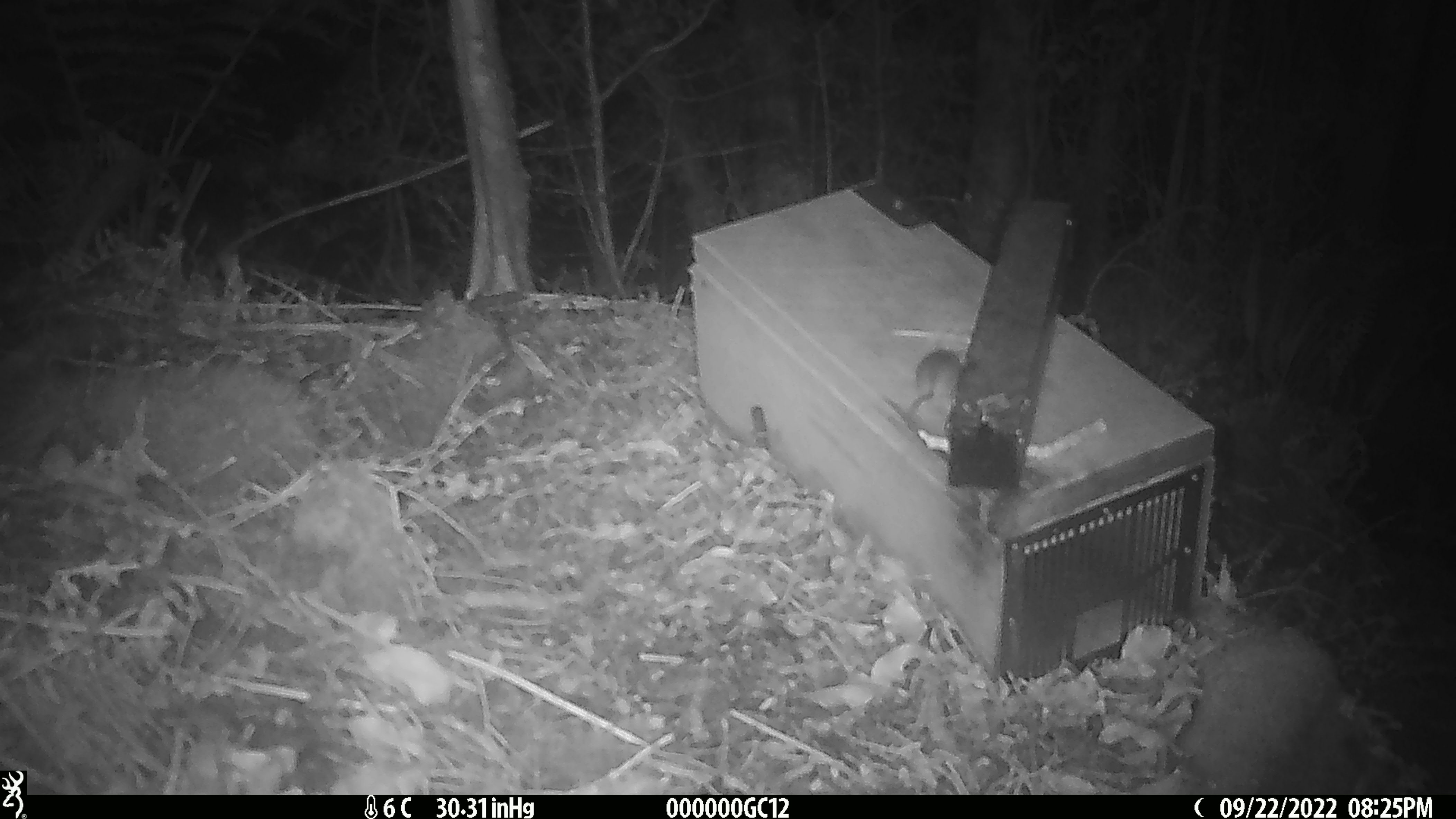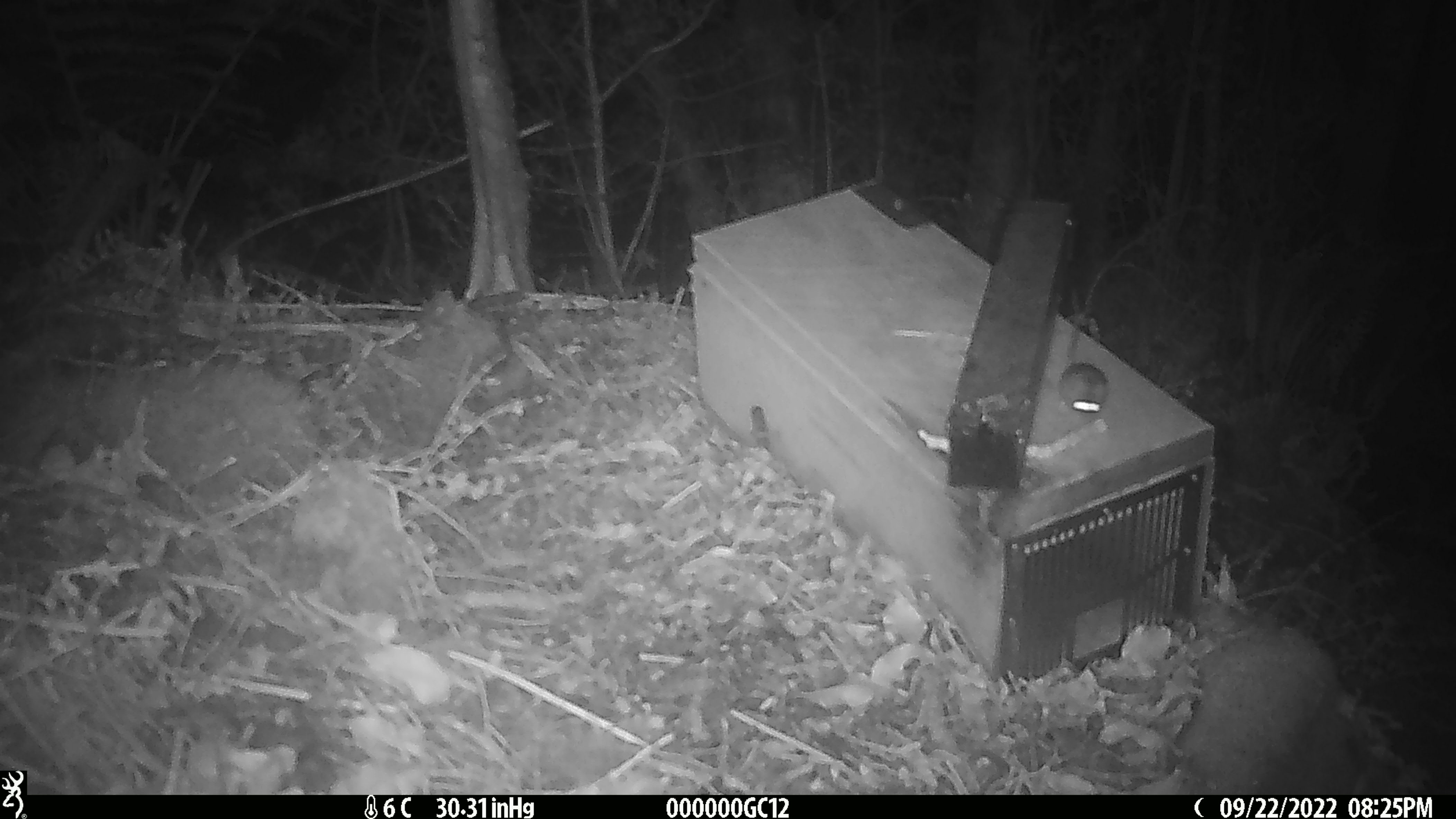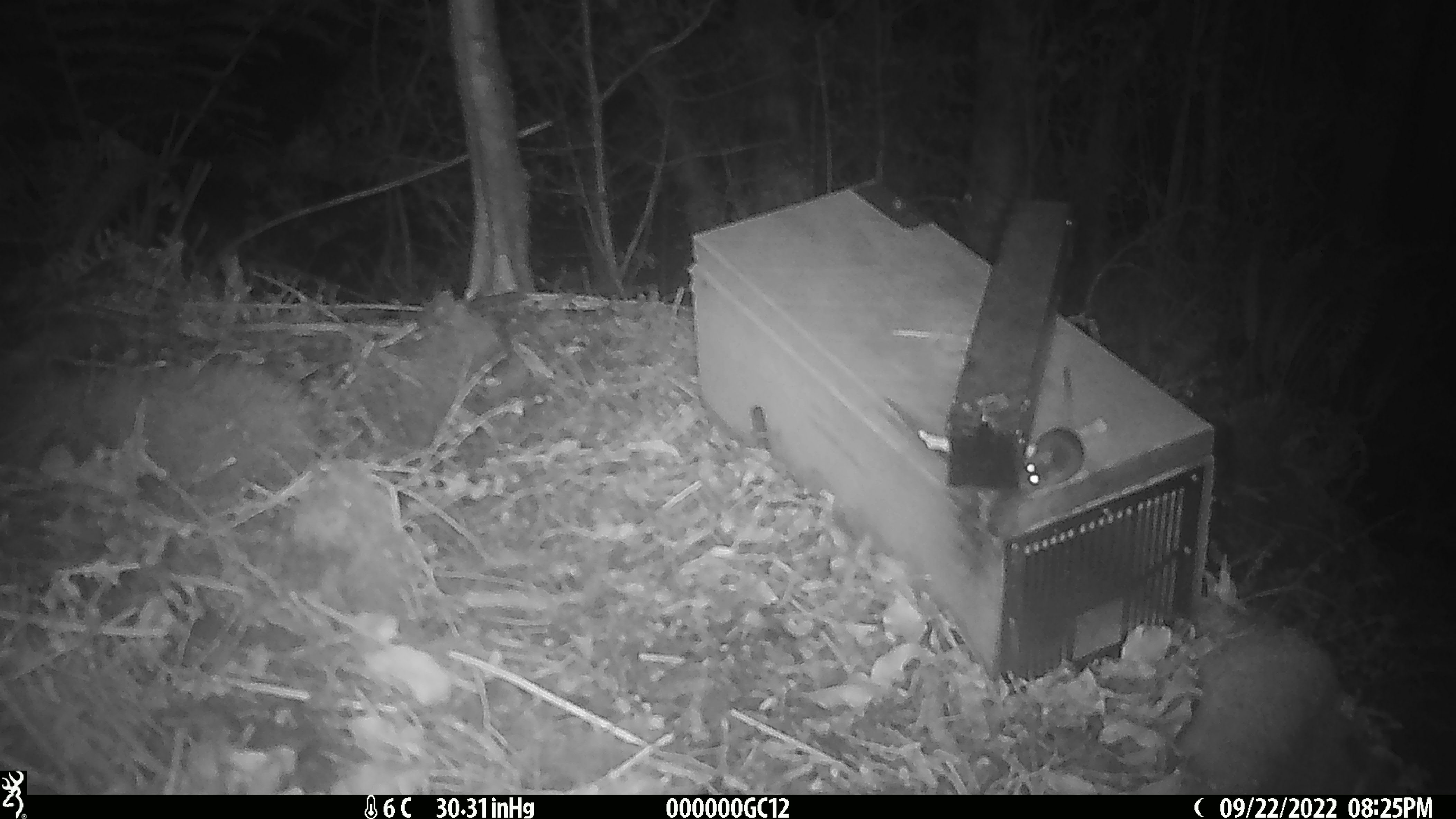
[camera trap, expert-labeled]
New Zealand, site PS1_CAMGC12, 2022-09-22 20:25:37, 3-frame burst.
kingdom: Animalia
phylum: Chordata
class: Mammalia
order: Rodentia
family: Muridae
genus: Mus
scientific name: Mus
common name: mouse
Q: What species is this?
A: Mouse (Mus).